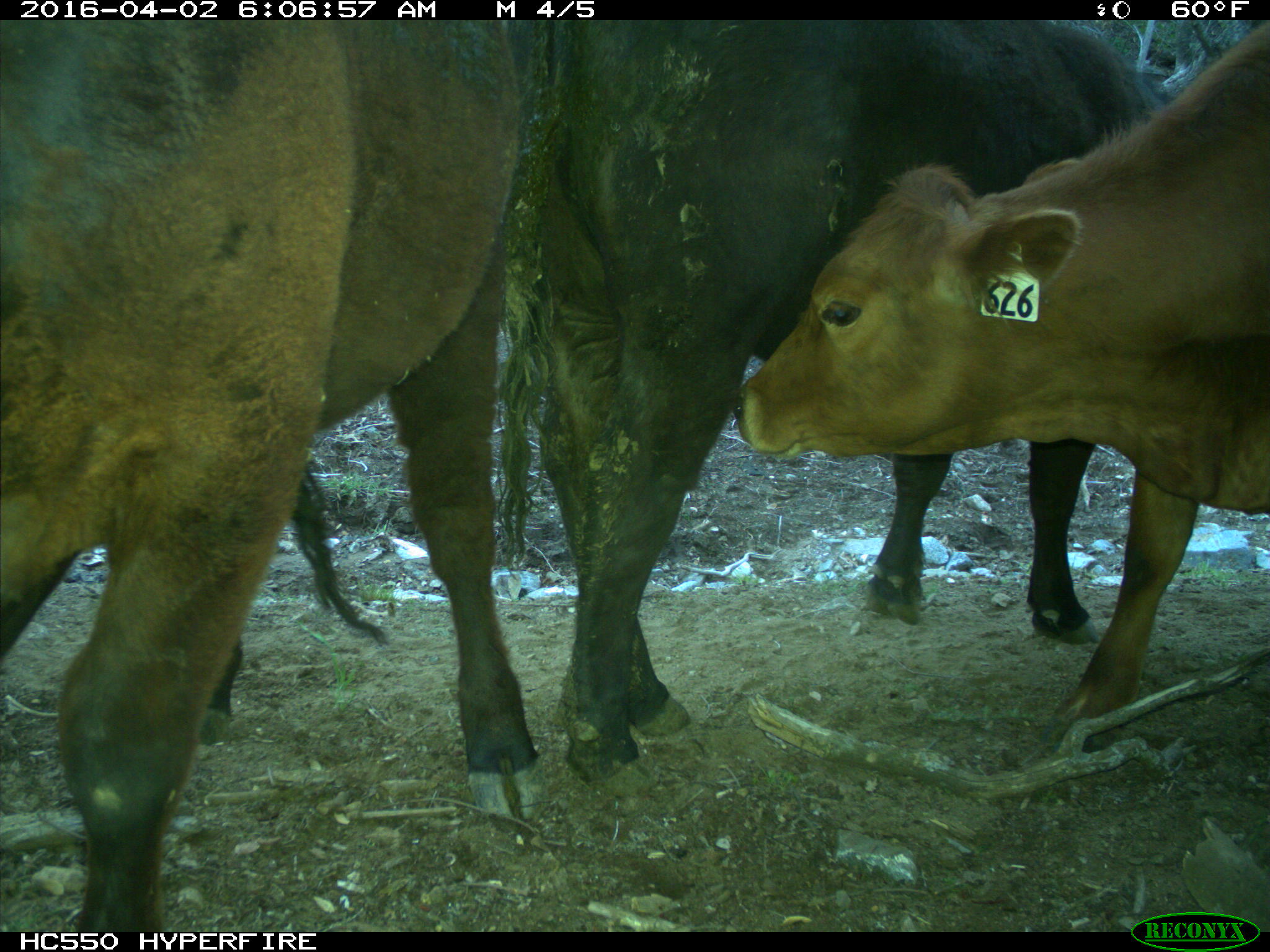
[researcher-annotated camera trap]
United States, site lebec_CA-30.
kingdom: Animalia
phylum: Chordata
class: Mammalia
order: Artiodactyla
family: Bovidae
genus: Bos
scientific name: Bos taurus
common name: domestic cow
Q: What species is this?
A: Bos taurus (domestic cow).